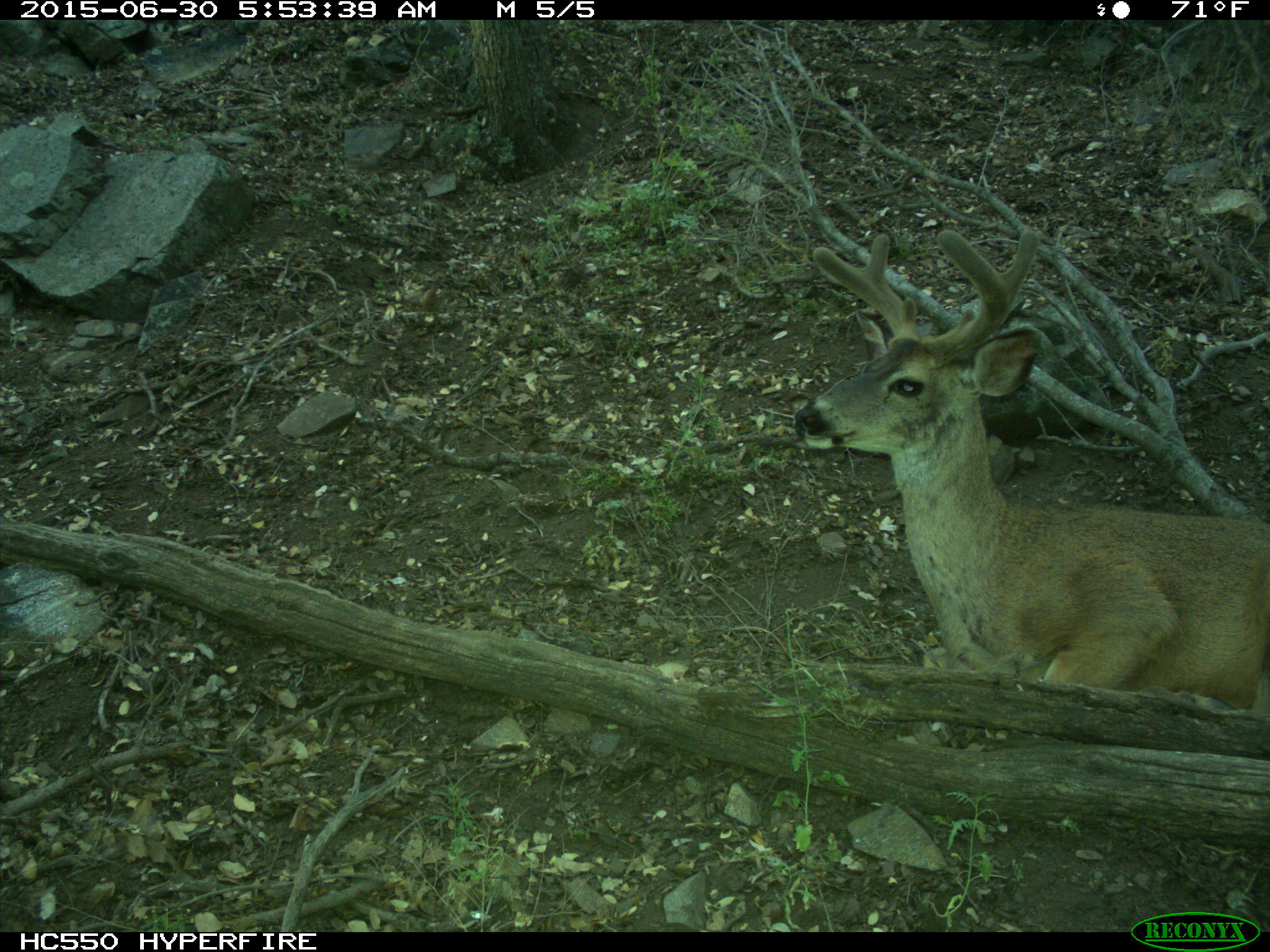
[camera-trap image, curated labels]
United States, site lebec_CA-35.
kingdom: Animalia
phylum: Chordata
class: Mammalia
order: Artiodactyla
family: Cervidae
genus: Odocoileus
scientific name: Odocoileus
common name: deer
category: unidentified deer